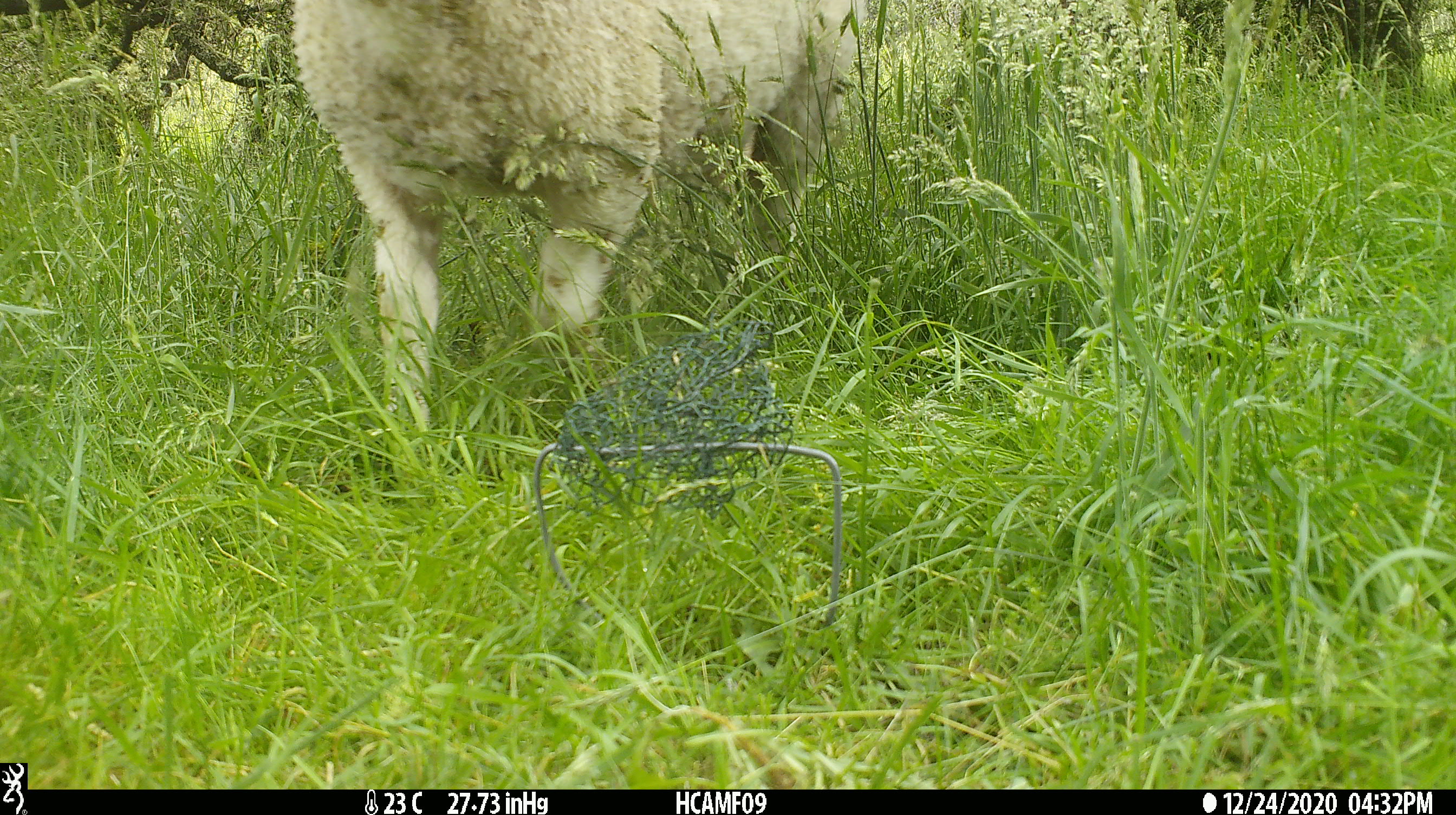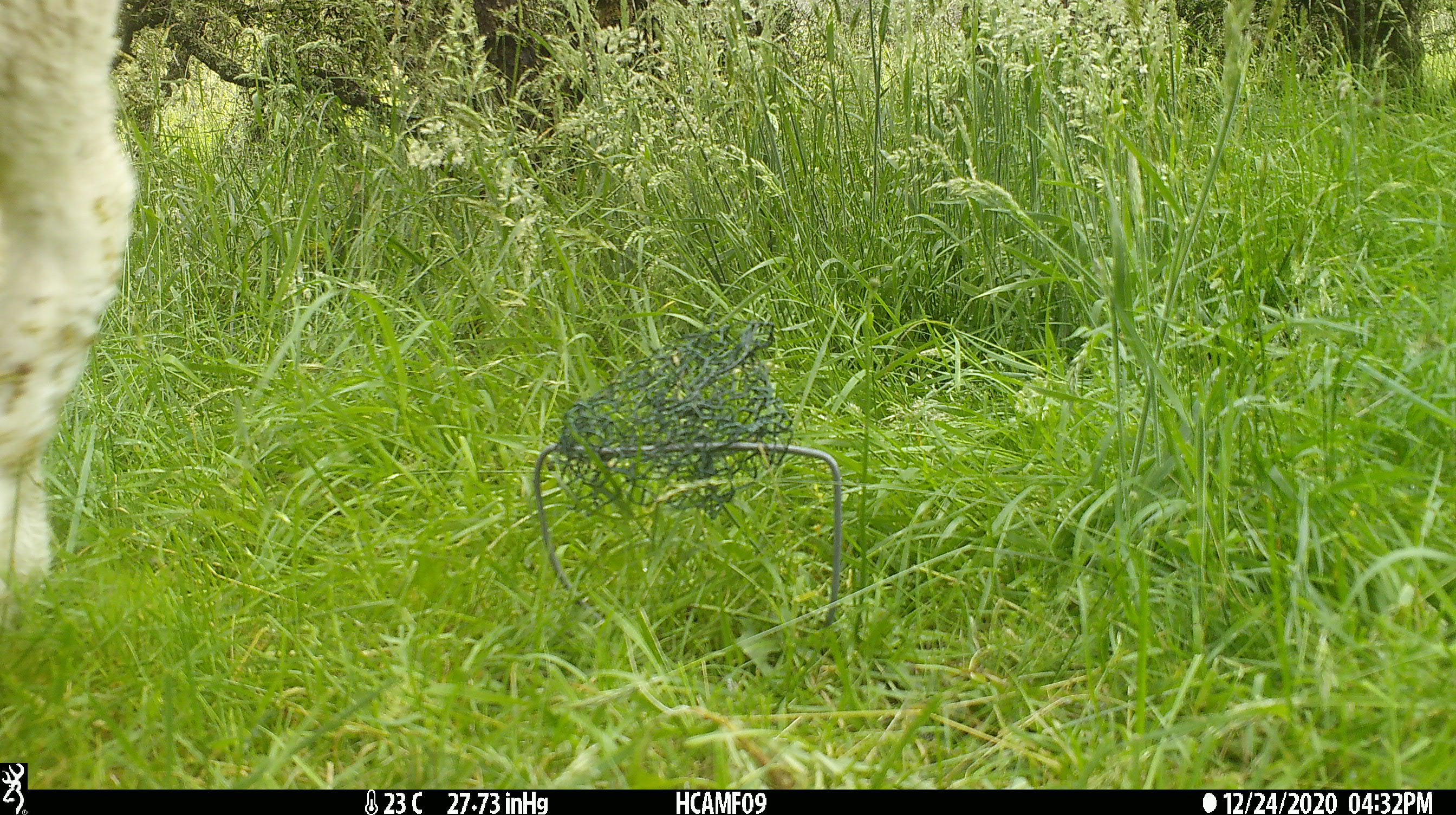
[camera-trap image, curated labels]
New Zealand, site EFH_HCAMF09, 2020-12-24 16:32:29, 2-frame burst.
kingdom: Animalia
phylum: Chordata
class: Mammalia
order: Artiodactyla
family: Bovidae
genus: Ovis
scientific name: Ovis aries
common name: domestic sheep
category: sheep